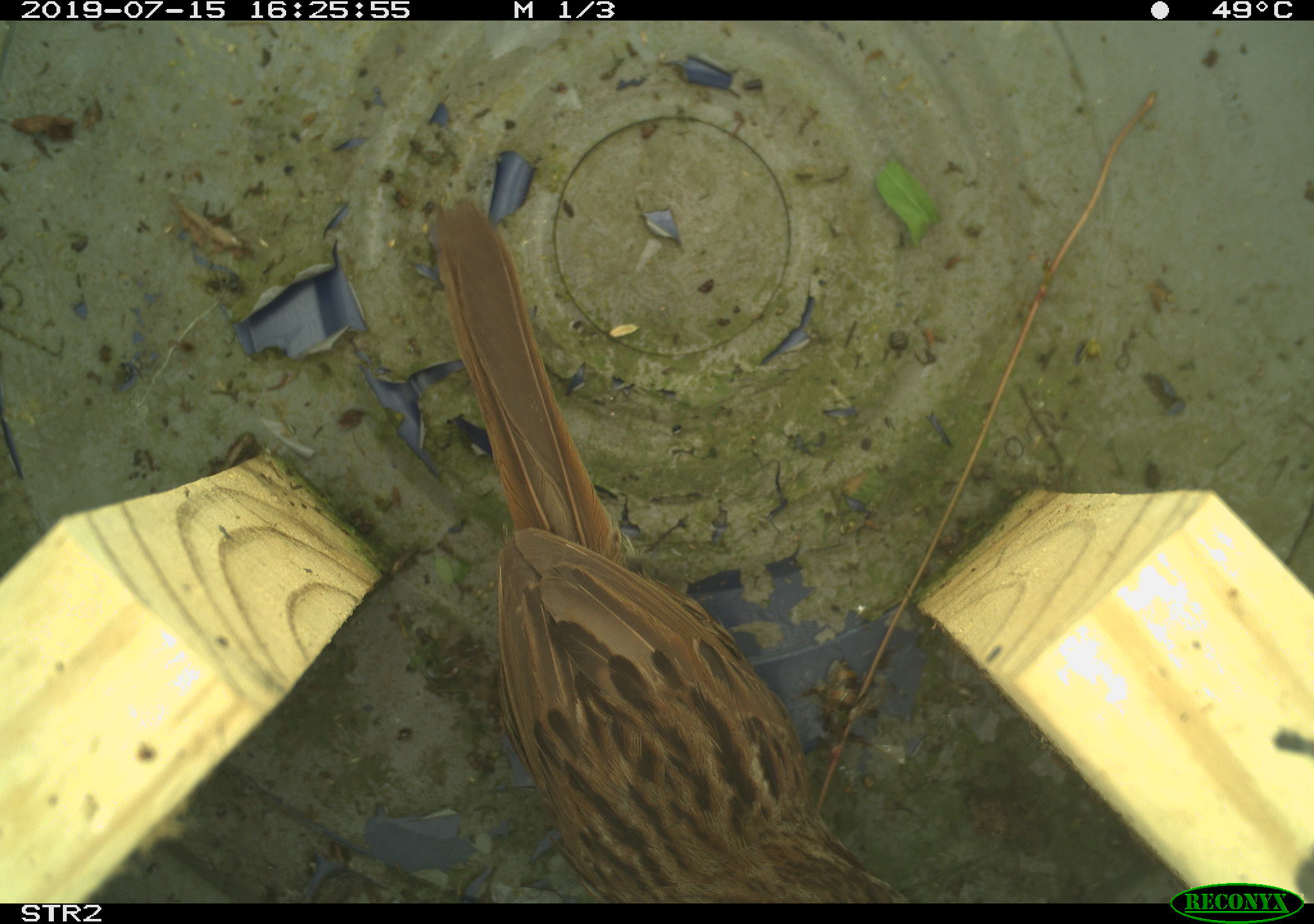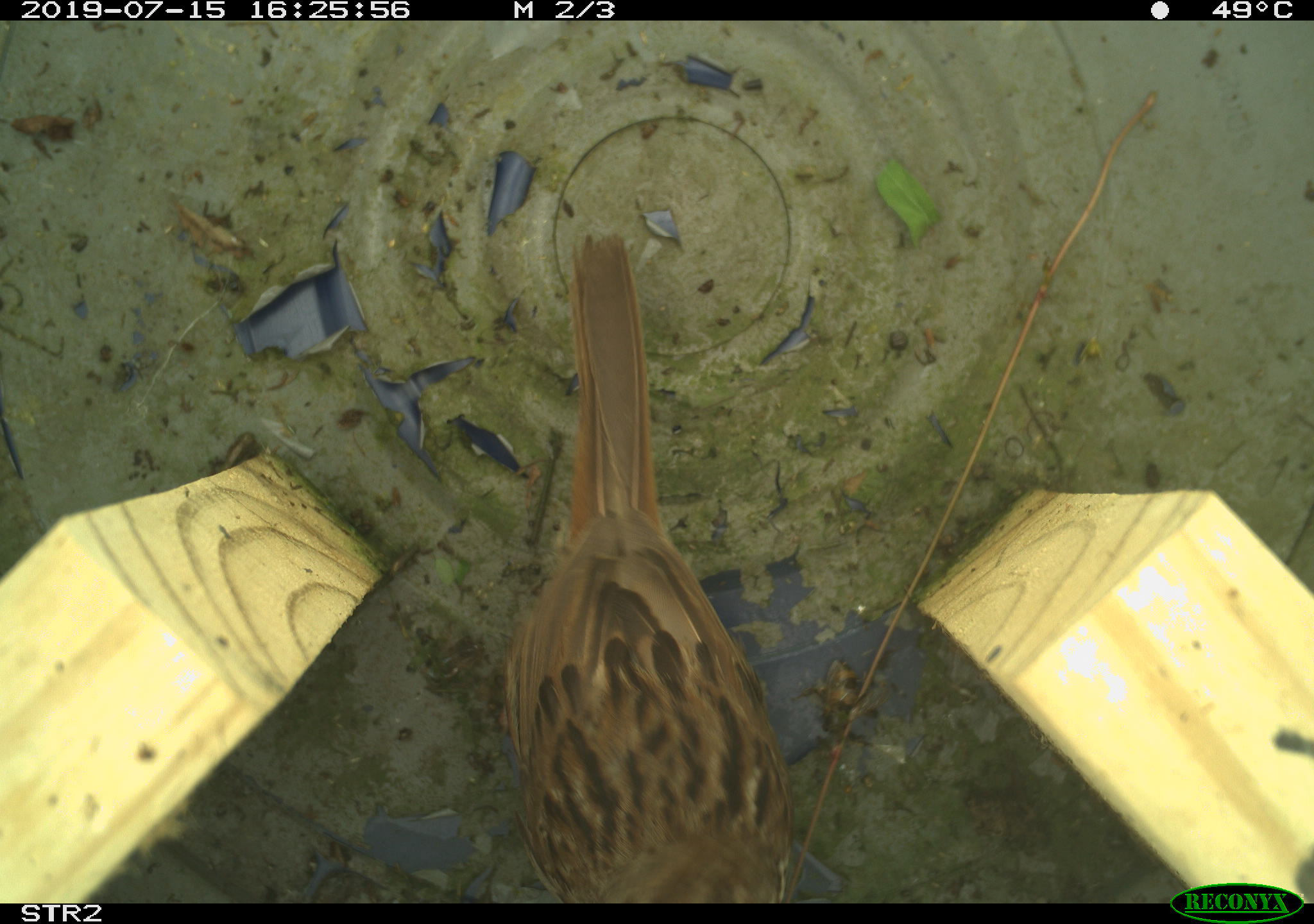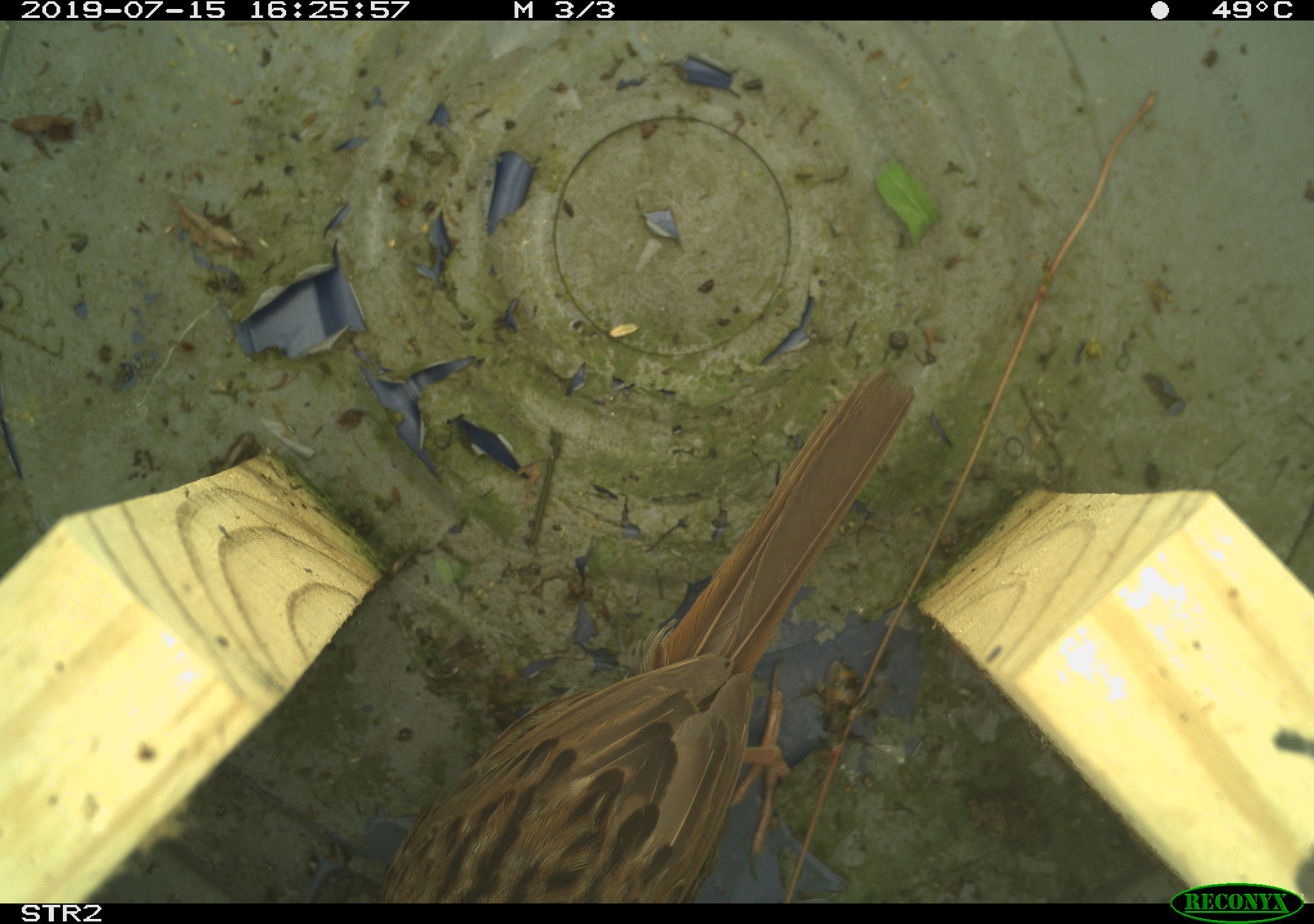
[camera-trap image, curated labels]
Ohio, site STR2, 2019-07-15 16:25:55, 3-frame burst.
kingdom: Animalia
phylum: Chordata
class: Aves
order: Passeriformes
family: Passerellidae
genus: Melospiza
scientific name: Melospiza melodia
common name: song sparrow